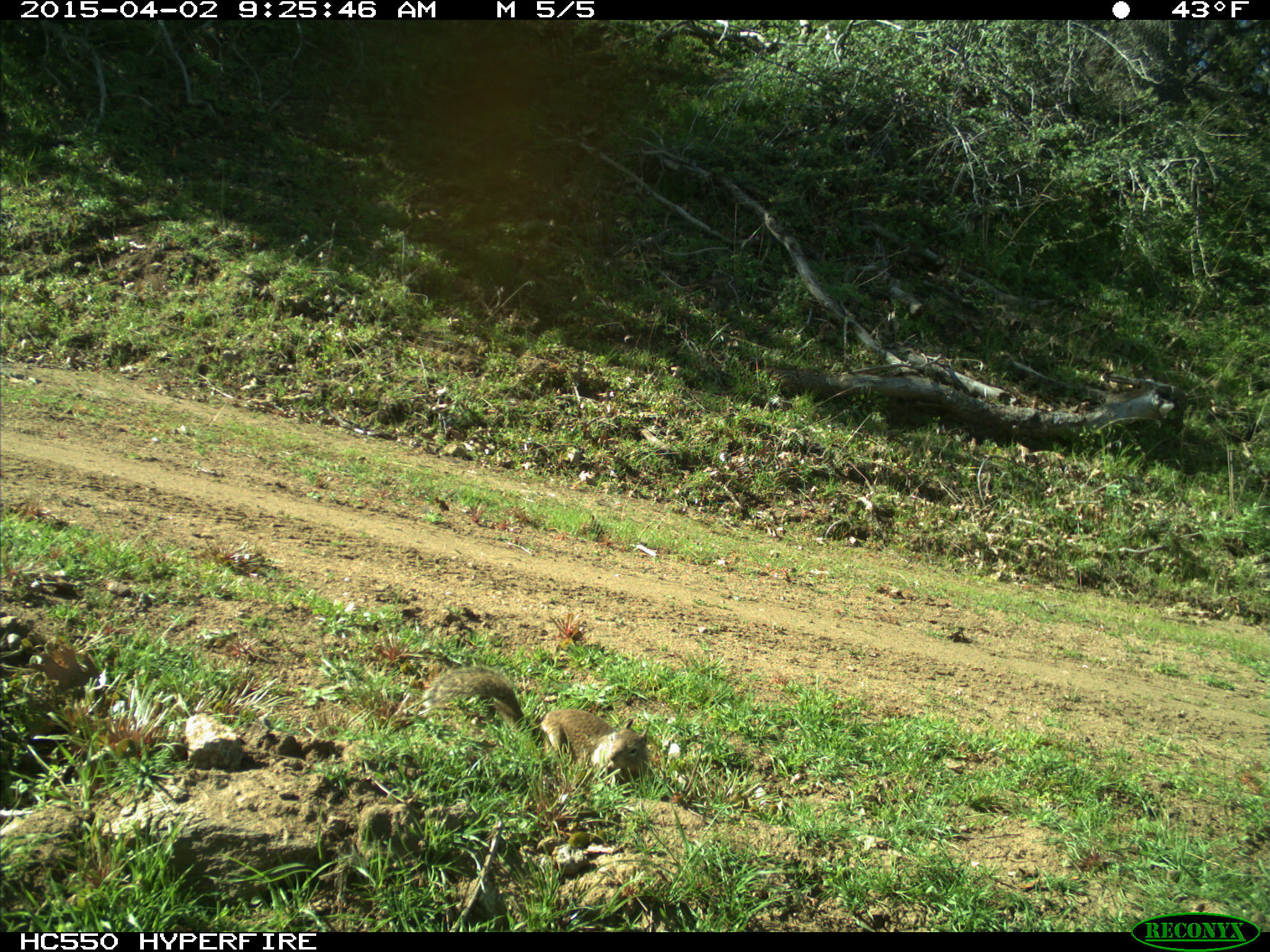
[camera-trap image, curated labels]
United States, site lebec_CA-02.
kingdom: Animalia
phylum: Chordata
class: Mammalia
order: Rodentia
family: Sciuridae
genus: Otospermophilus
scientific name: Otospermophilus beecheyi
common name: california ground squirrel